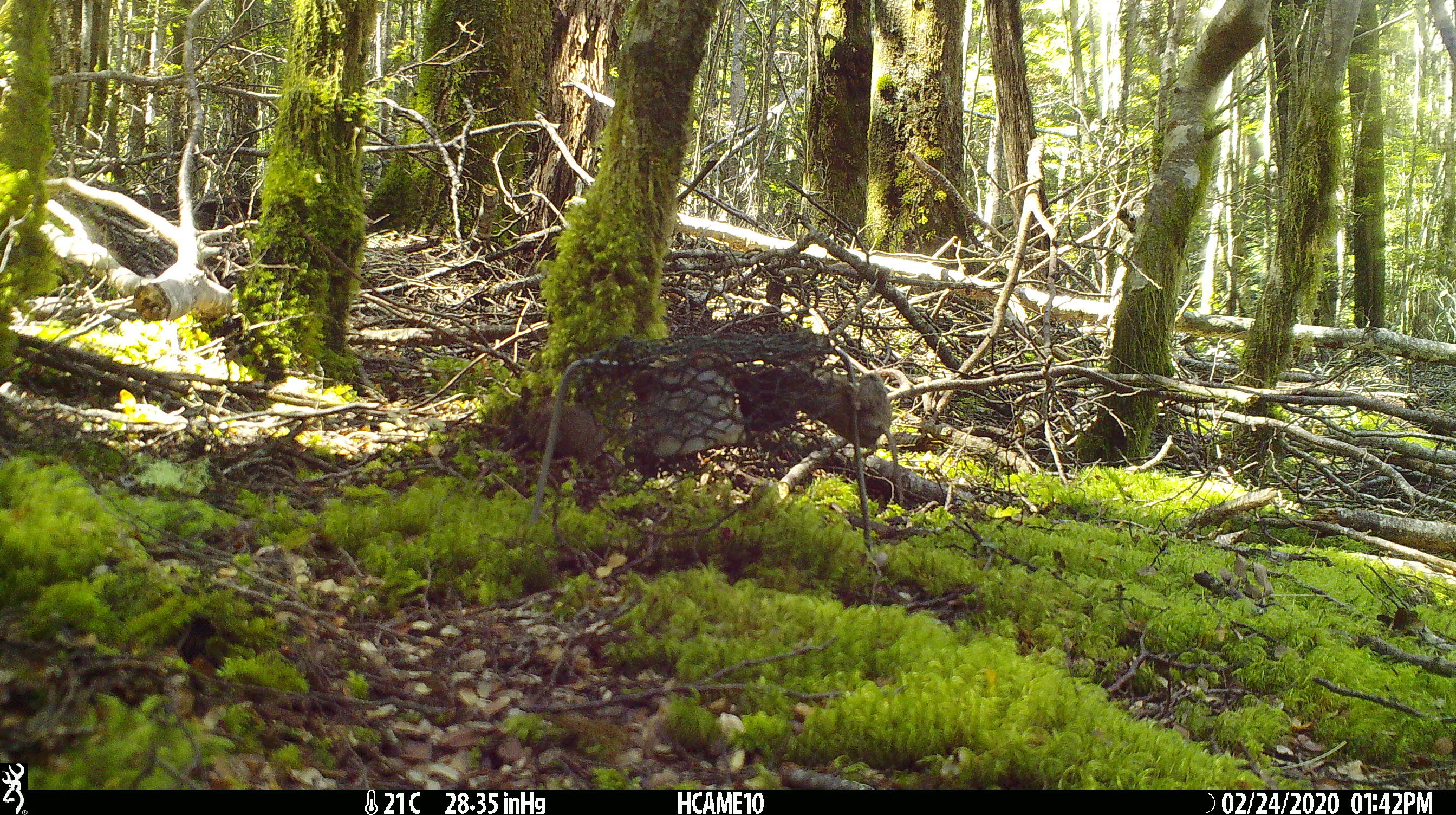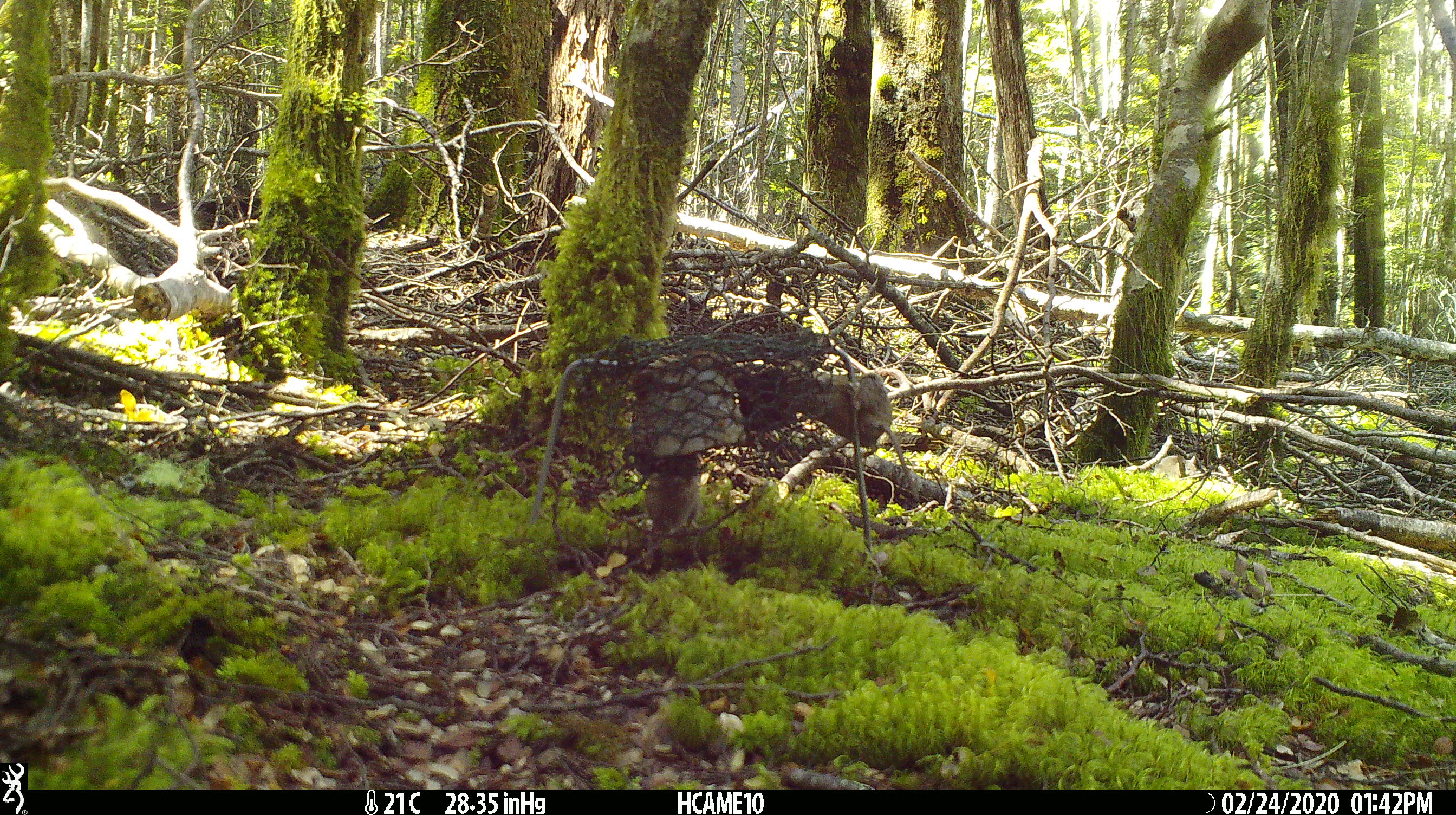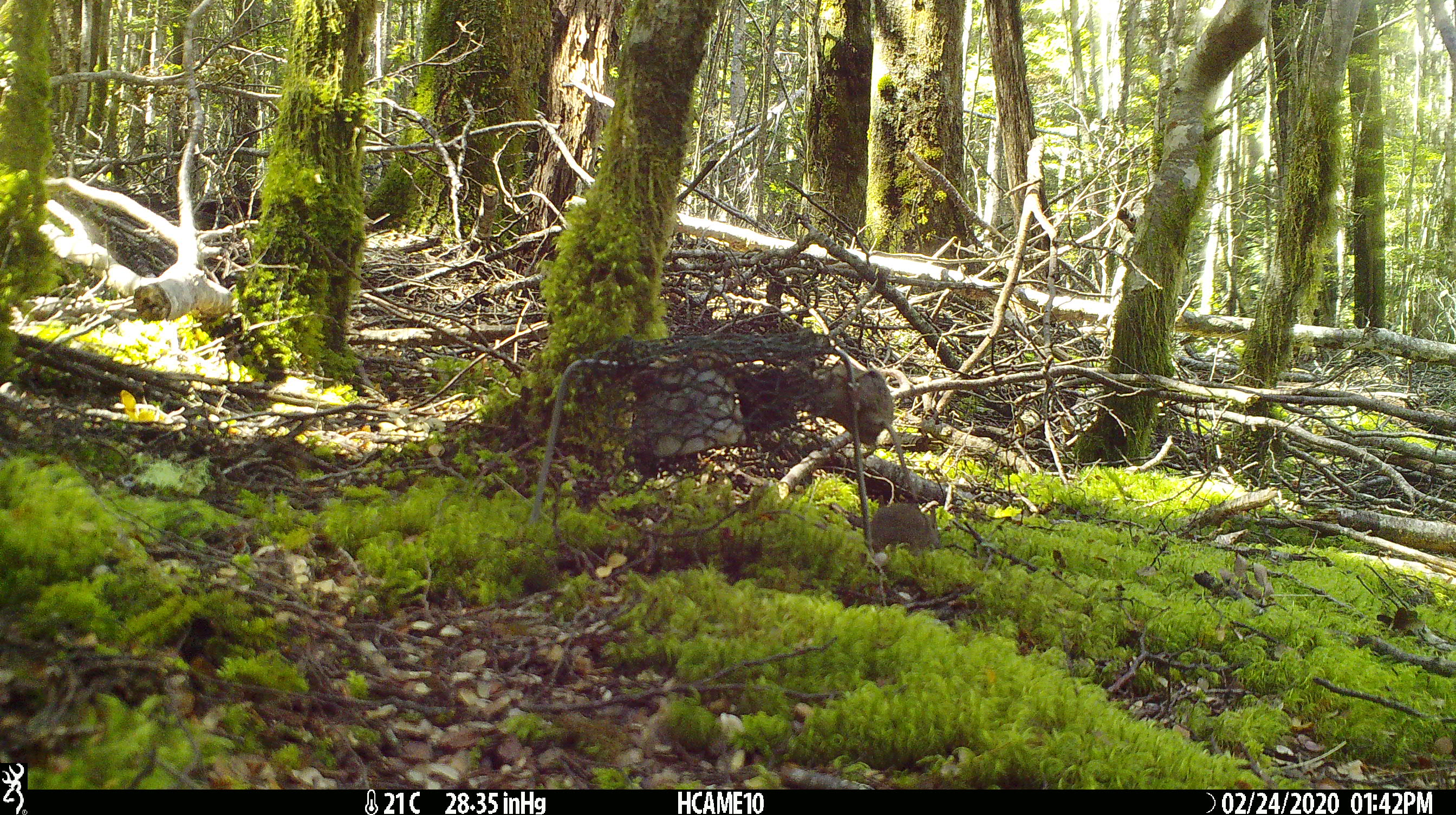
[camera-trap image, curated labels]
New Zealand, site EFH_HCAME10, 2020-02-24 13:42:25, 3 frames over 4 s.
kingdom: Animalia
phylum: Chordata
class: Mammalia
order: Rodentia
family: Muridae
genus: Mus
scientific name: Mus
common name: mouse